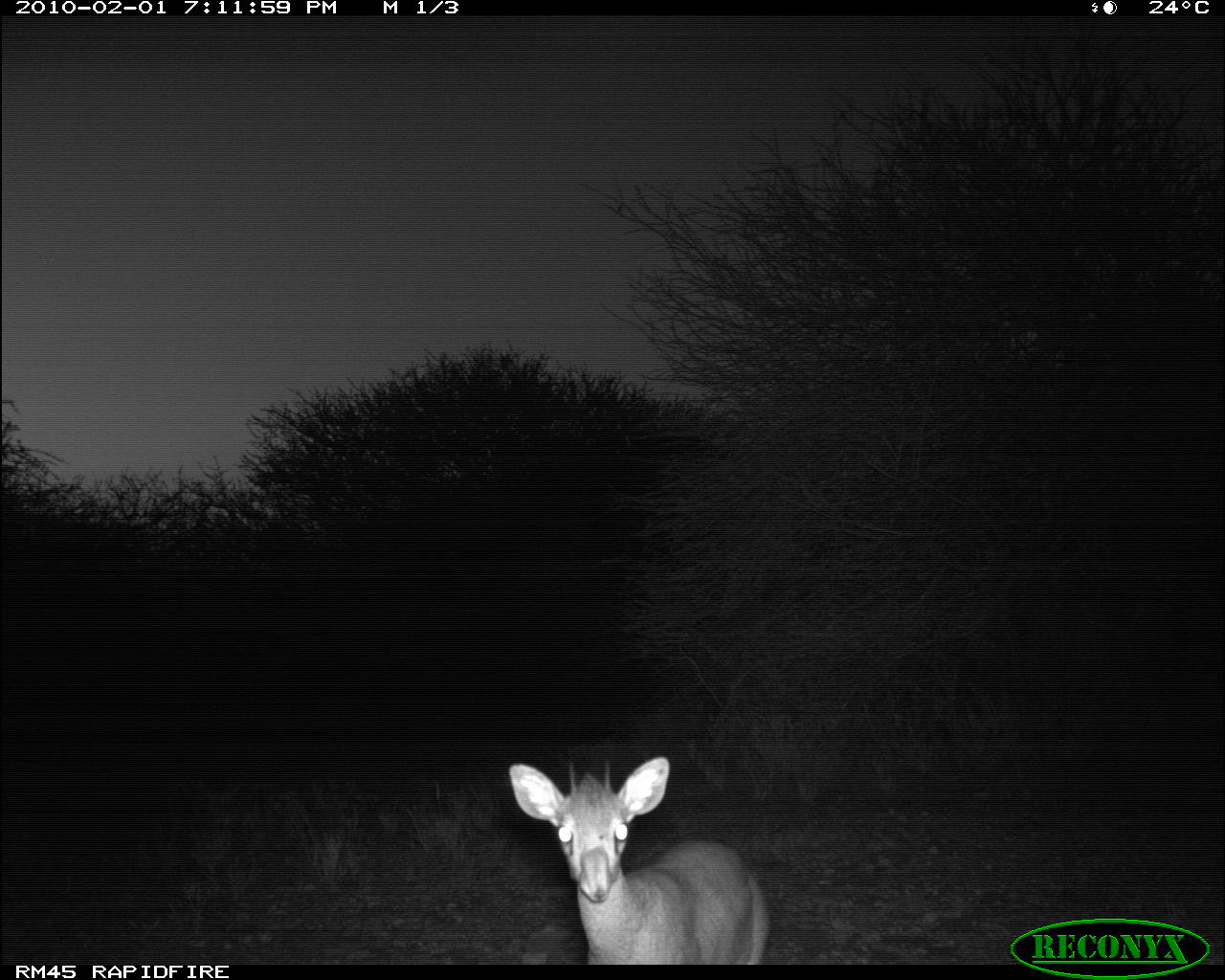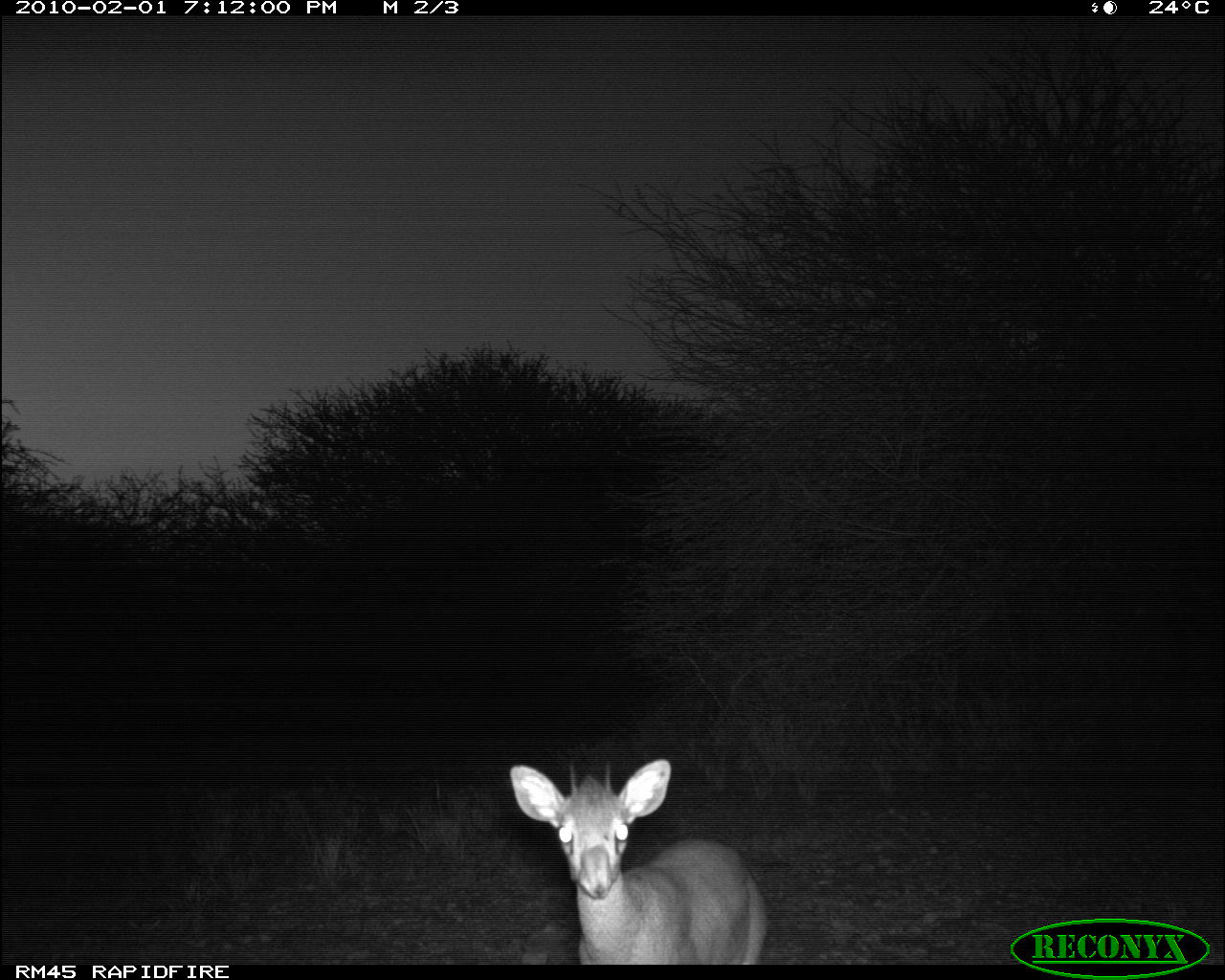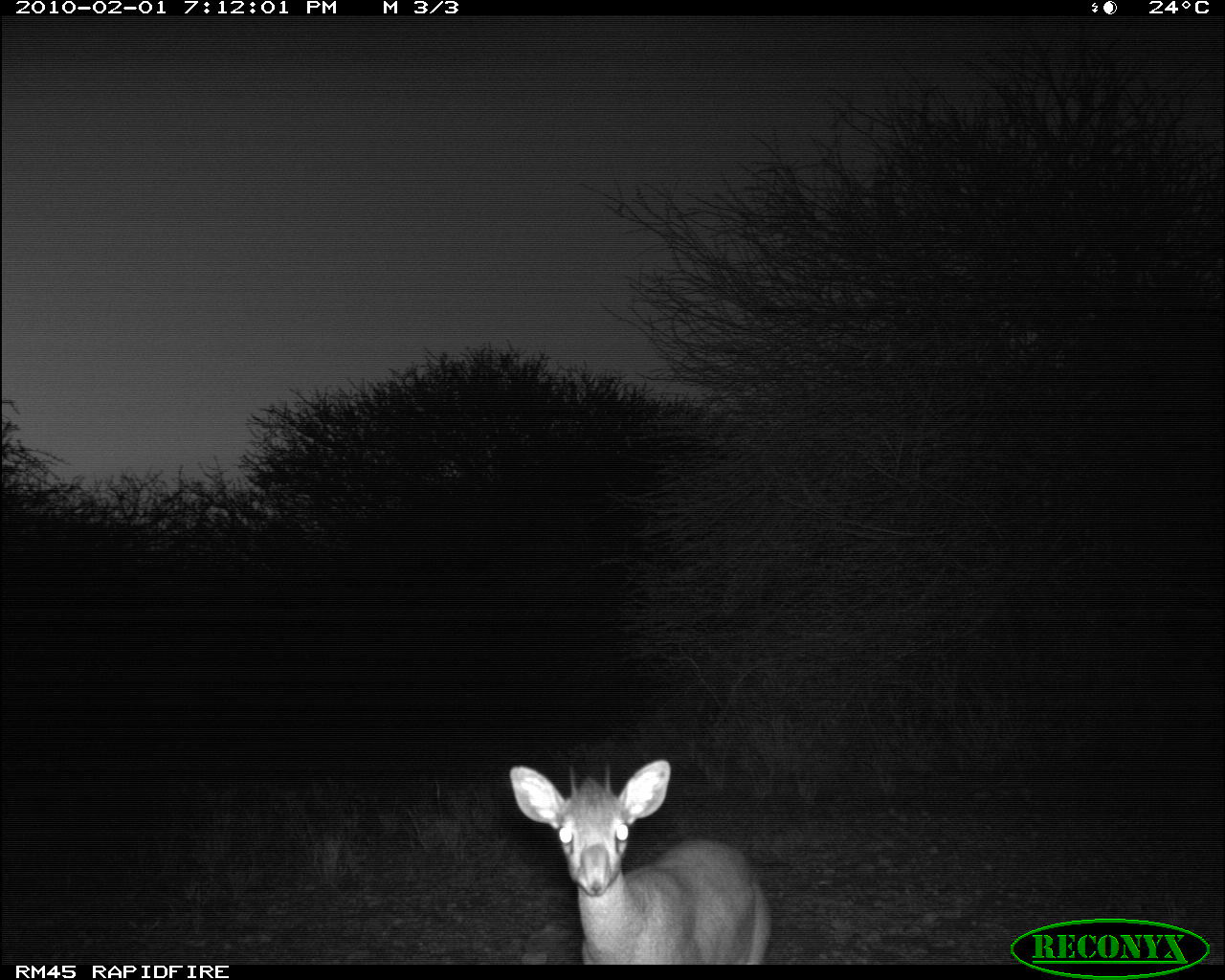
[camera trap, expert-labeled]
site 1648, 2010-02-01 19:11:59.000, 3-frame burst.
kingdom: Animalia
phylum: Chordata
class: Mammalia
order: Artiodactyla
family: Bovidae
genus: Madoqua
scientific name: Madoqua guentheri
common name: günther's dik-dik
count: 1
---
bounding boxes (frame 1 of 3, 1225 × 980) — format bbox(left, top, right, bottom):
madoqua guentheri: bbox(504, 755, 772, 962)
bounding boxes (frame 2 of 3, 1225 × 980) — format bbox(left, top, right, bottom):
madoqua guentheri: bbox(510, 757, 768, 963)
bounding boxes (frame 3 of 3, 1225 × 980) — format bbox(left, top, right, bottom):
madoqua guentheri: bbox(504, 756, 774, 962)